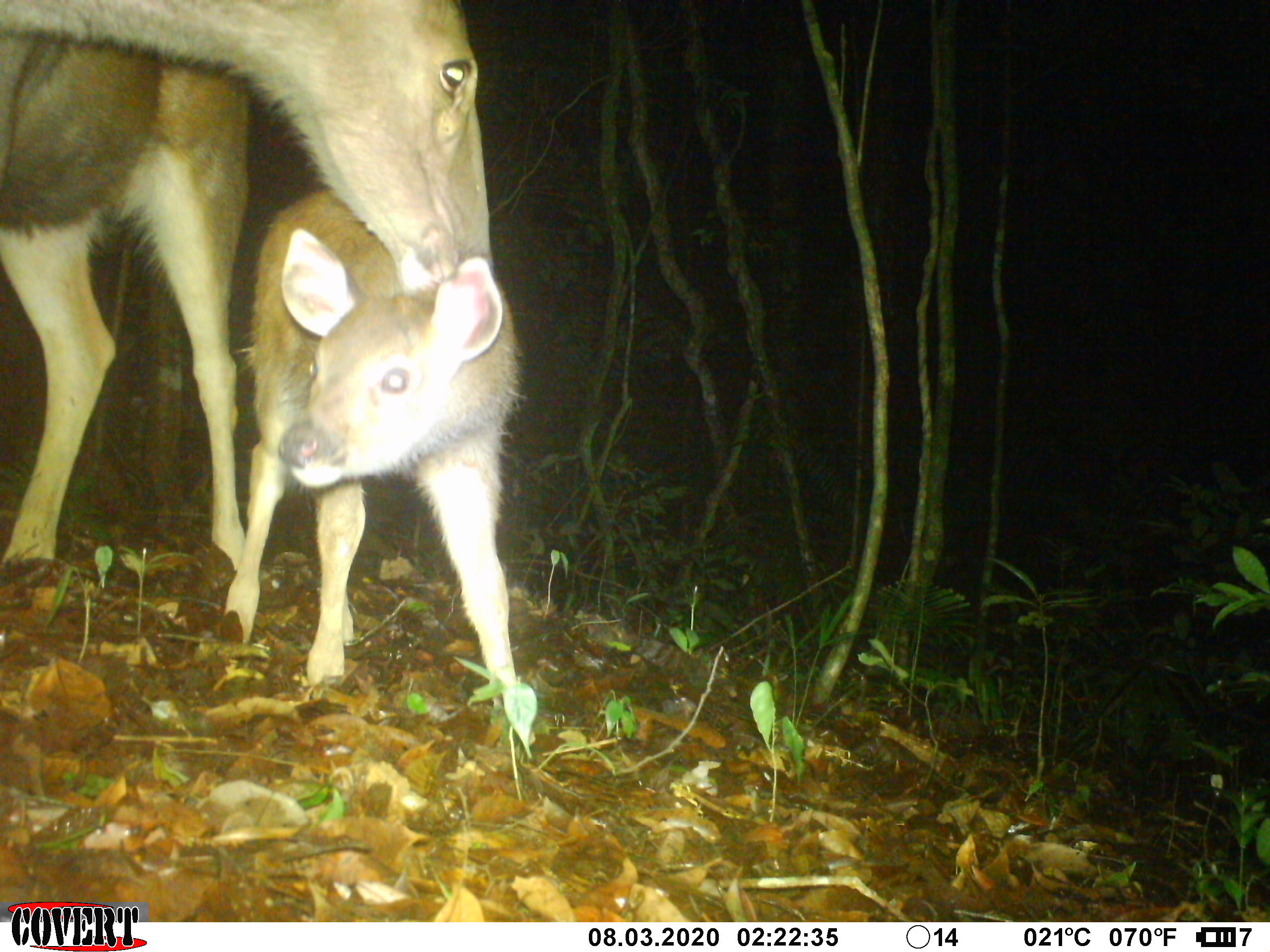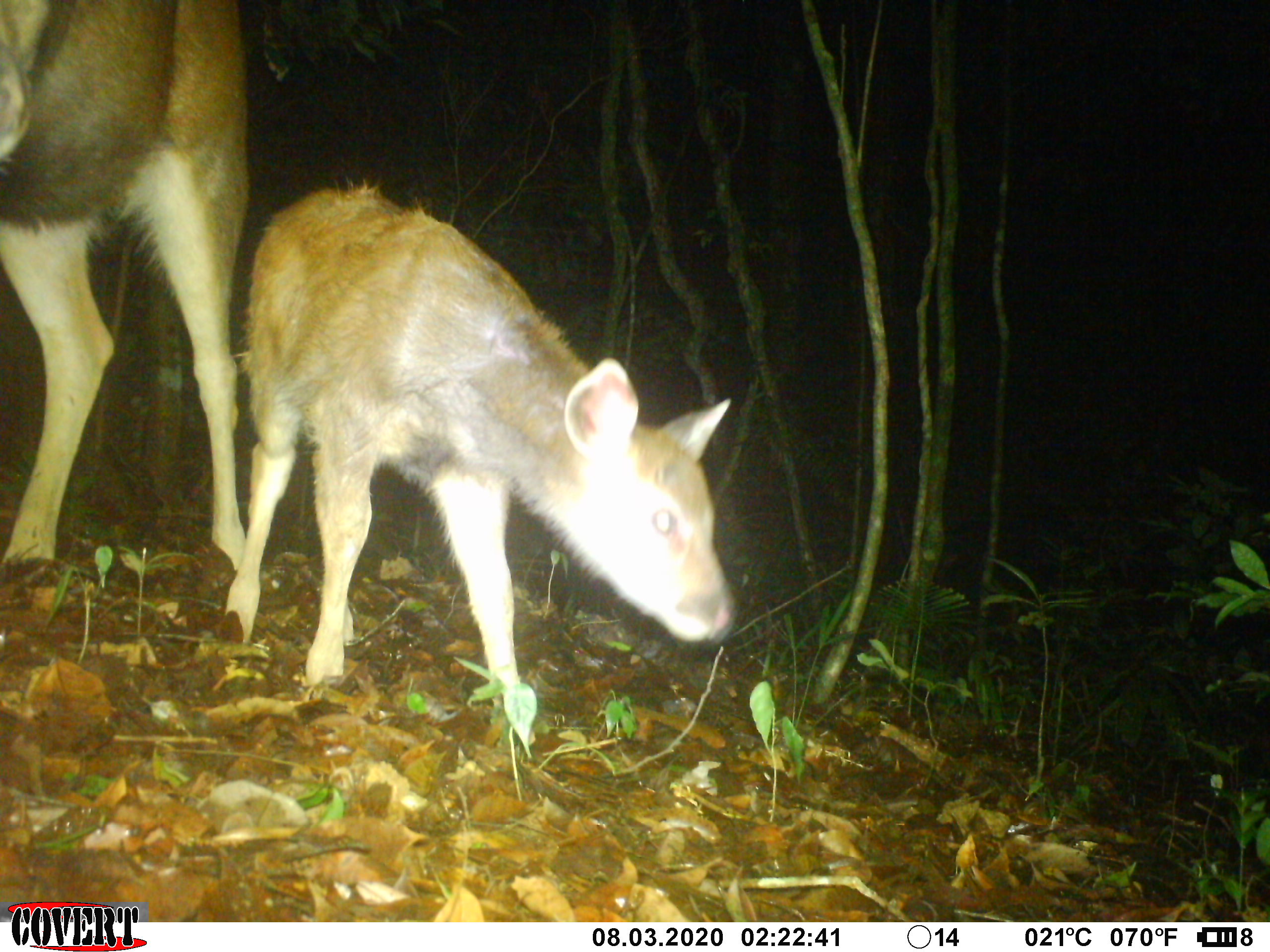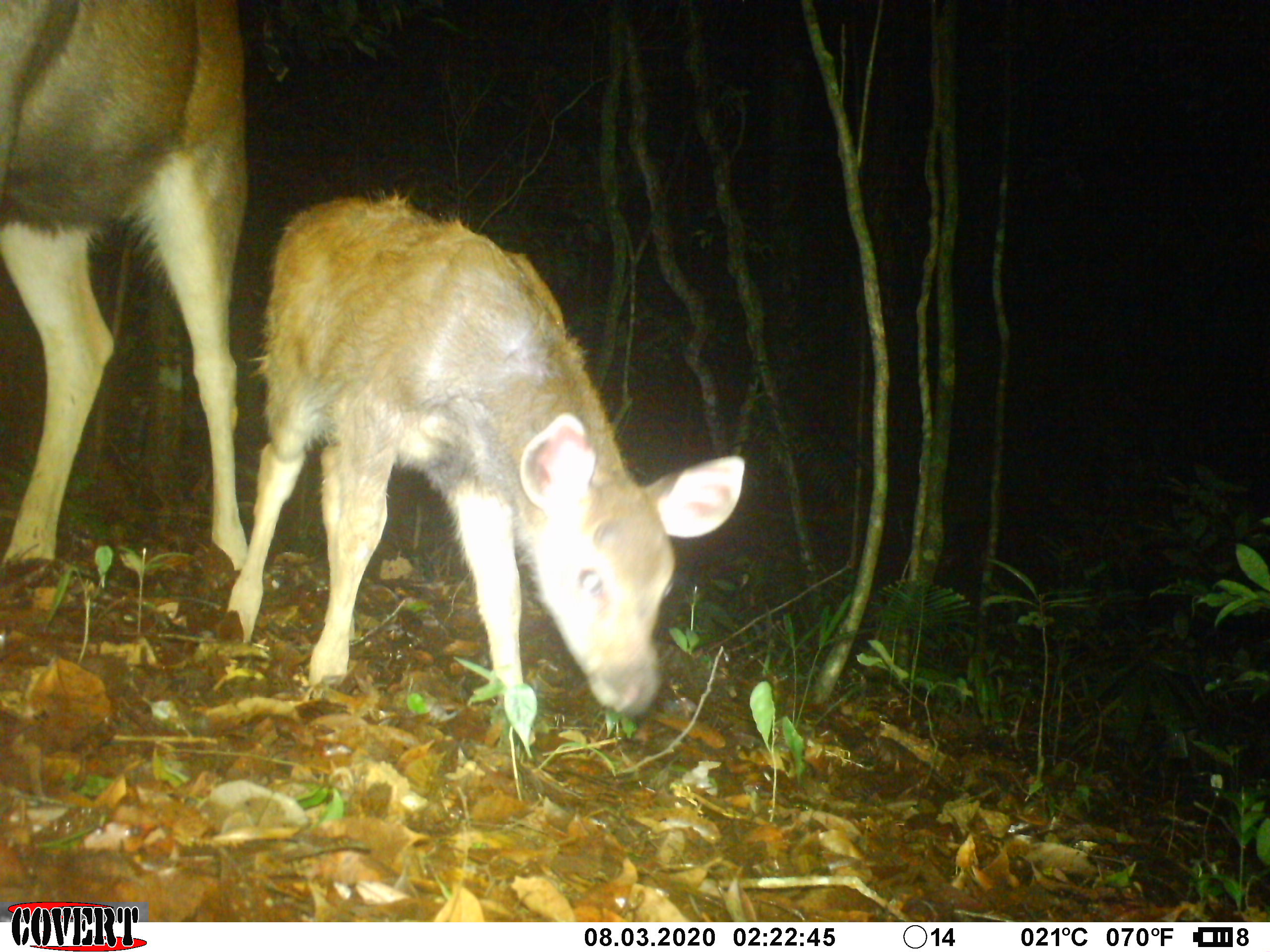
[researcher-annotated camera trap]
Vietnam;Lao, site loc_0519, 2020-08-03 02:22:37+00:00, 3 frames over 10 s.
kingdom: Animalia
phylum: Chordata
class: Mammalia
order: Artiodactyla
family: Cervidae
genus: Rusa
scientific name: Rusa unicolor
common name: sambar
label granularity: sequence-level